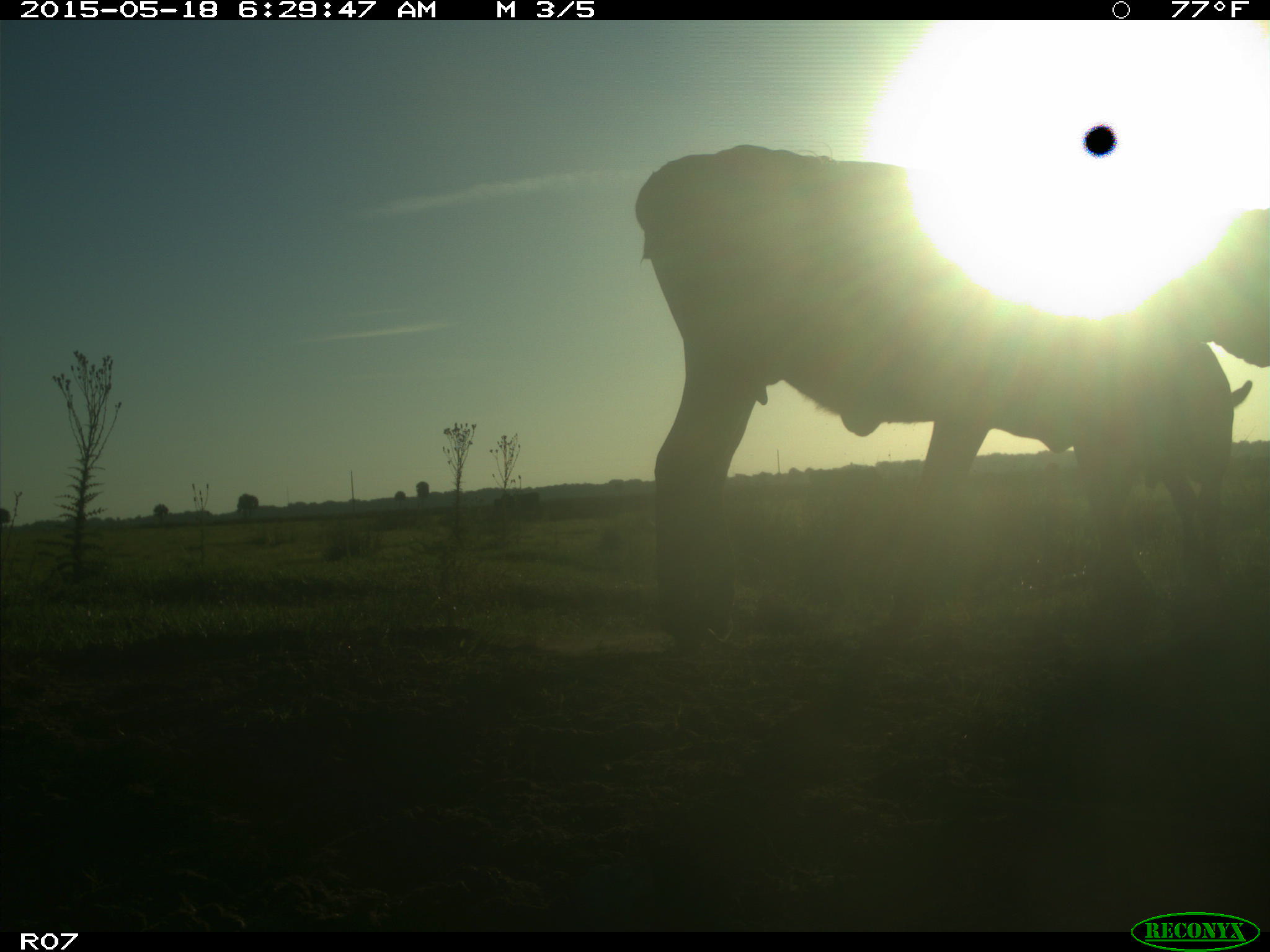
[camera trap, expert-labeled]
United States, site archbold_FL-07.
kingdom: Animalia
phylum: Chordata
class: Mammalia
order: Artiodactyla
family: Bovidae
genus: Bos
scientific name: Bos taurus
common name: domestic cow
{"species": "Bos taurus (domestic cow)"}